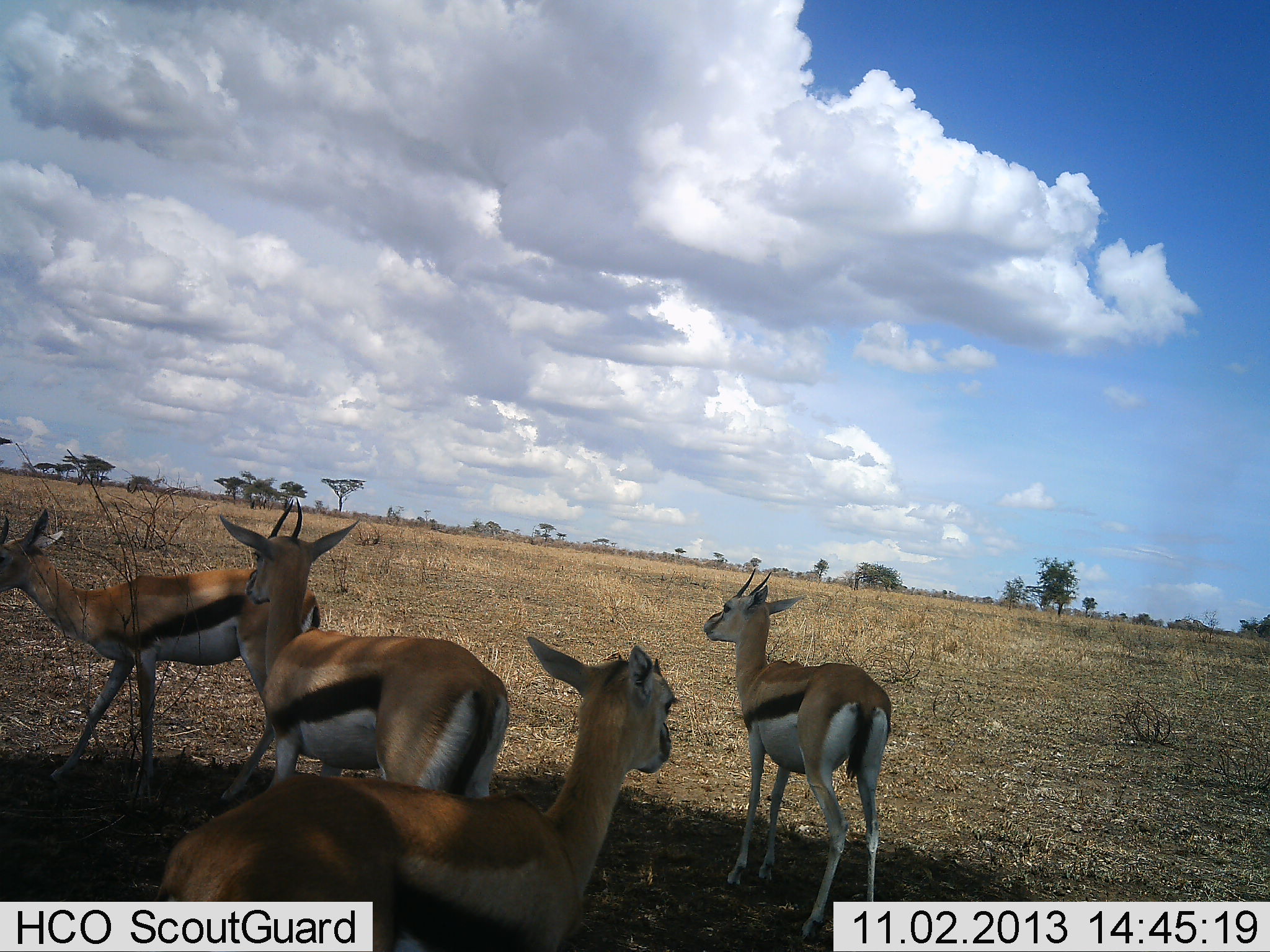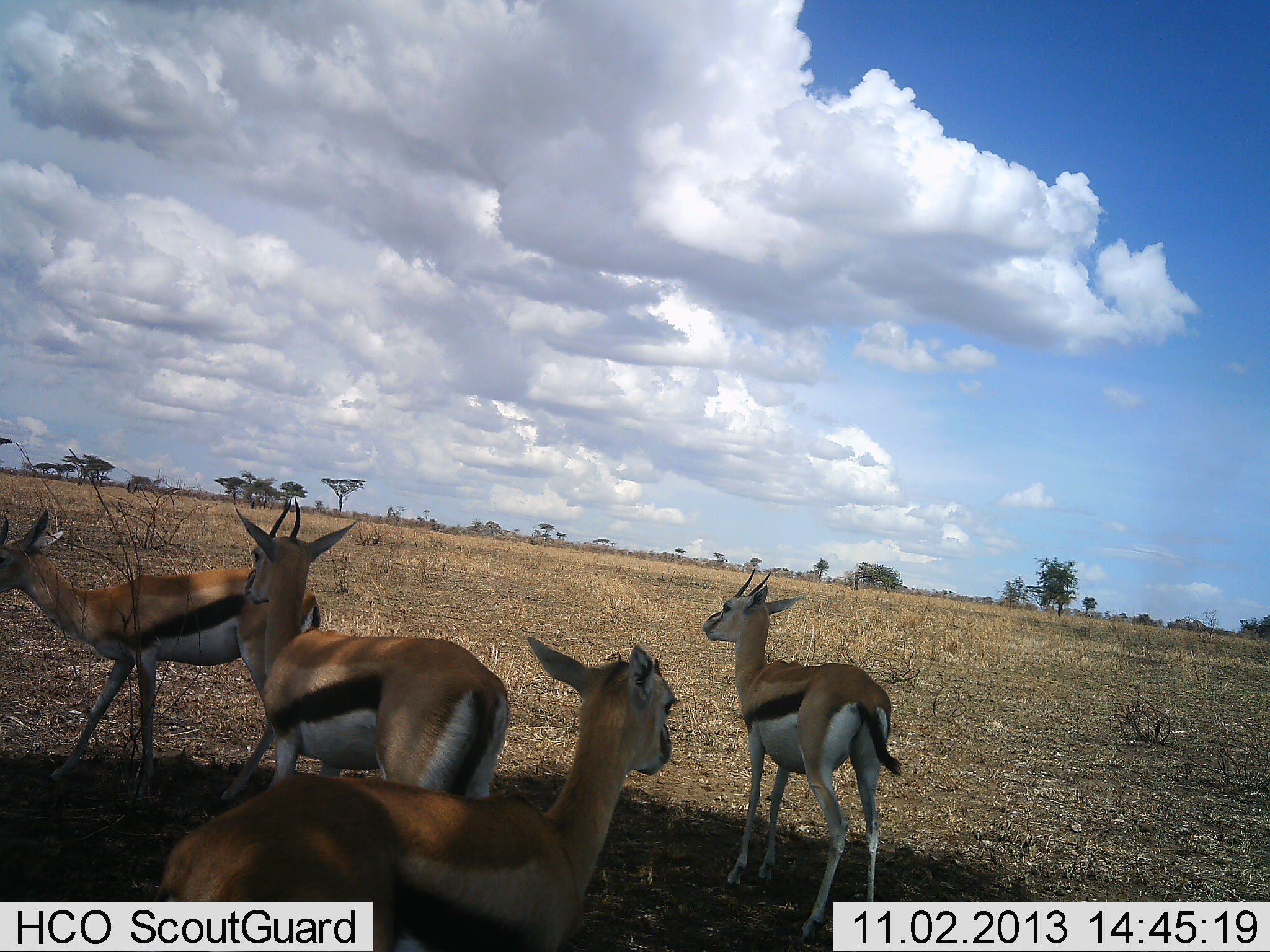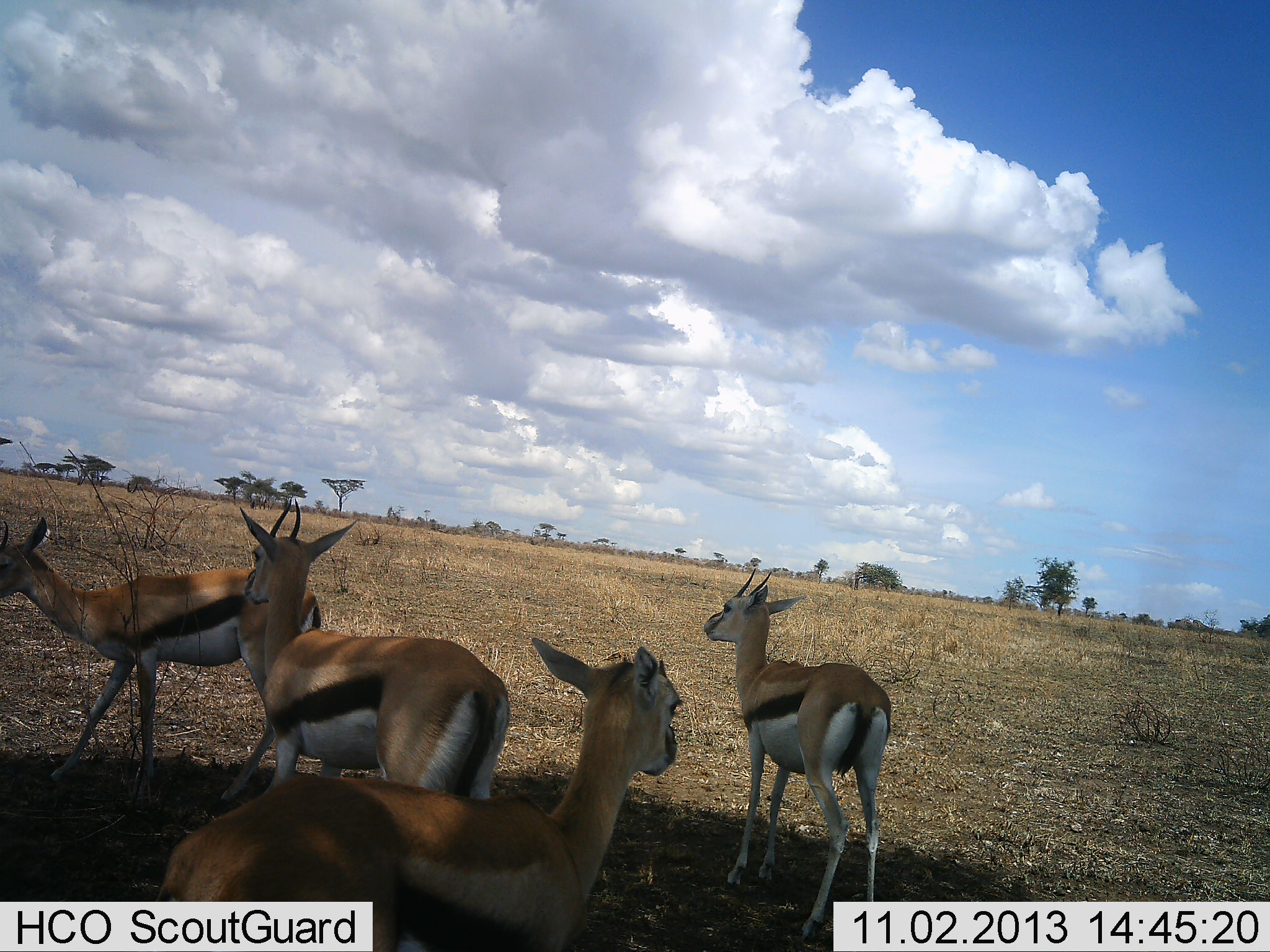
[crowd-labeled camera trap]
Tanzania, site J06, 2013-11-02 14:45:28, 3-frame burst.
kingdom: Animalia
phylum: Chordata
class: Mammalia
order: Artiodactyla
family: Bovidae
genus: Eudorcas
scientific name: Eudorcas thomsonii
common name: thomson's gazelle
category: gazellethomsons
Gazellethomsons (thomson's gazelle) (Eudorcas thomsonii), count 4. Behavior (volunteer vote fractions): standing 89%, resting 14%, moving 11%, interacting 7%. Young present (vote fraction): 4%. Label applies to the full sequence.